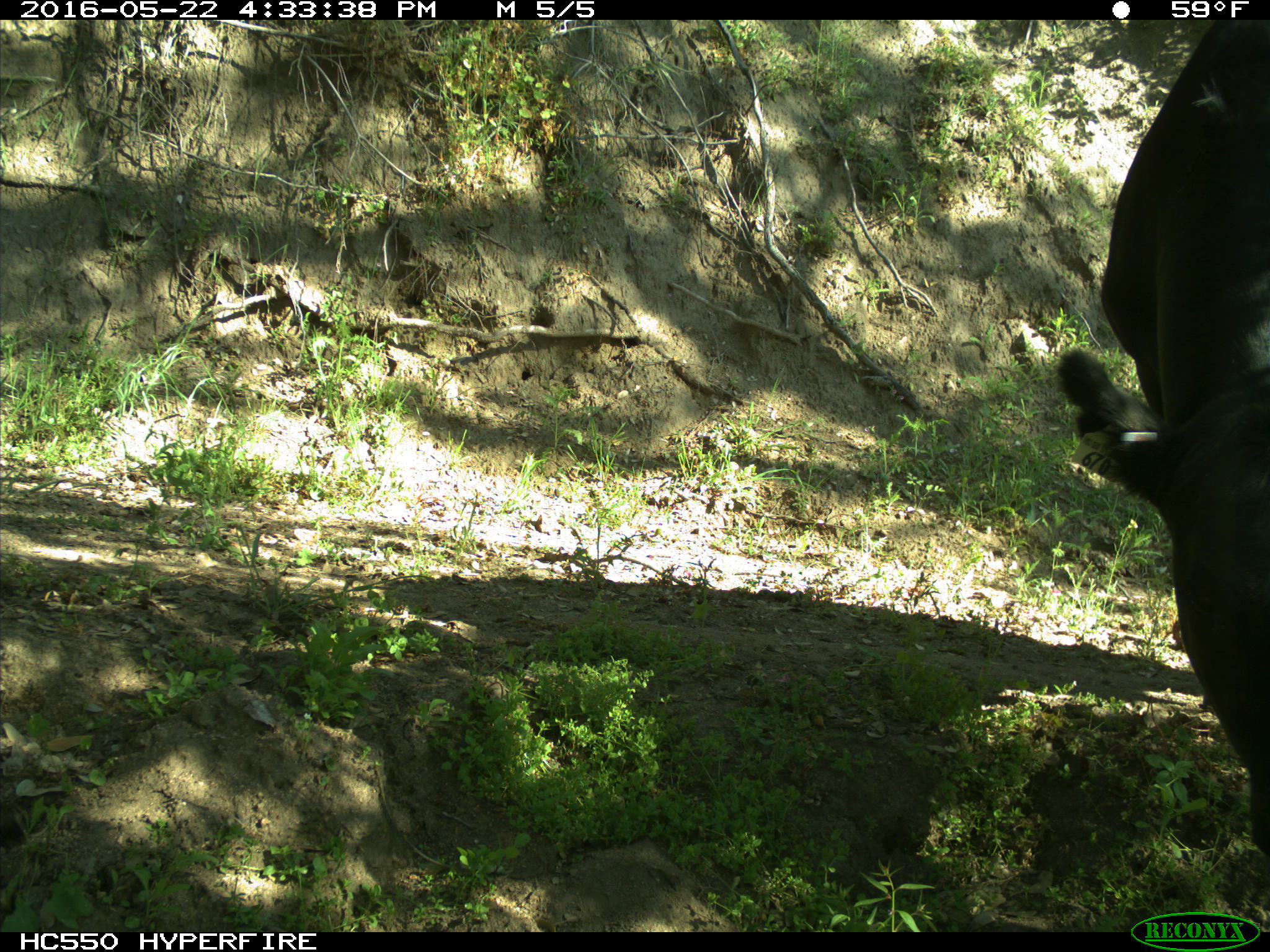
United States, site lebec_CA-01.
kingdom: Animalia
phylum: Chordata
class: Mammalia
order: Artiodactyla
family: Bovidae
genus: Bos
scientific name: Bos taurus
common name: domestic cow